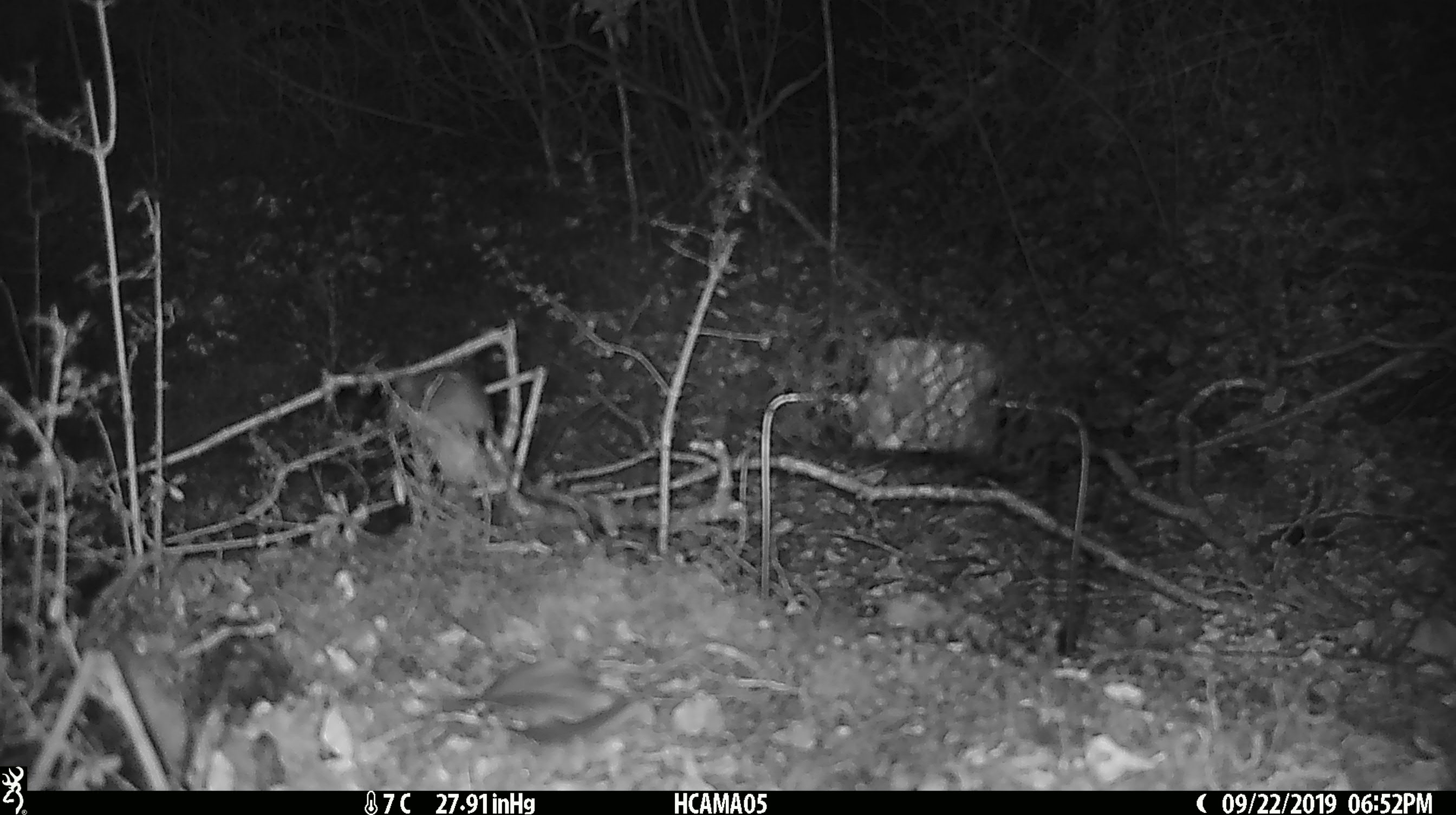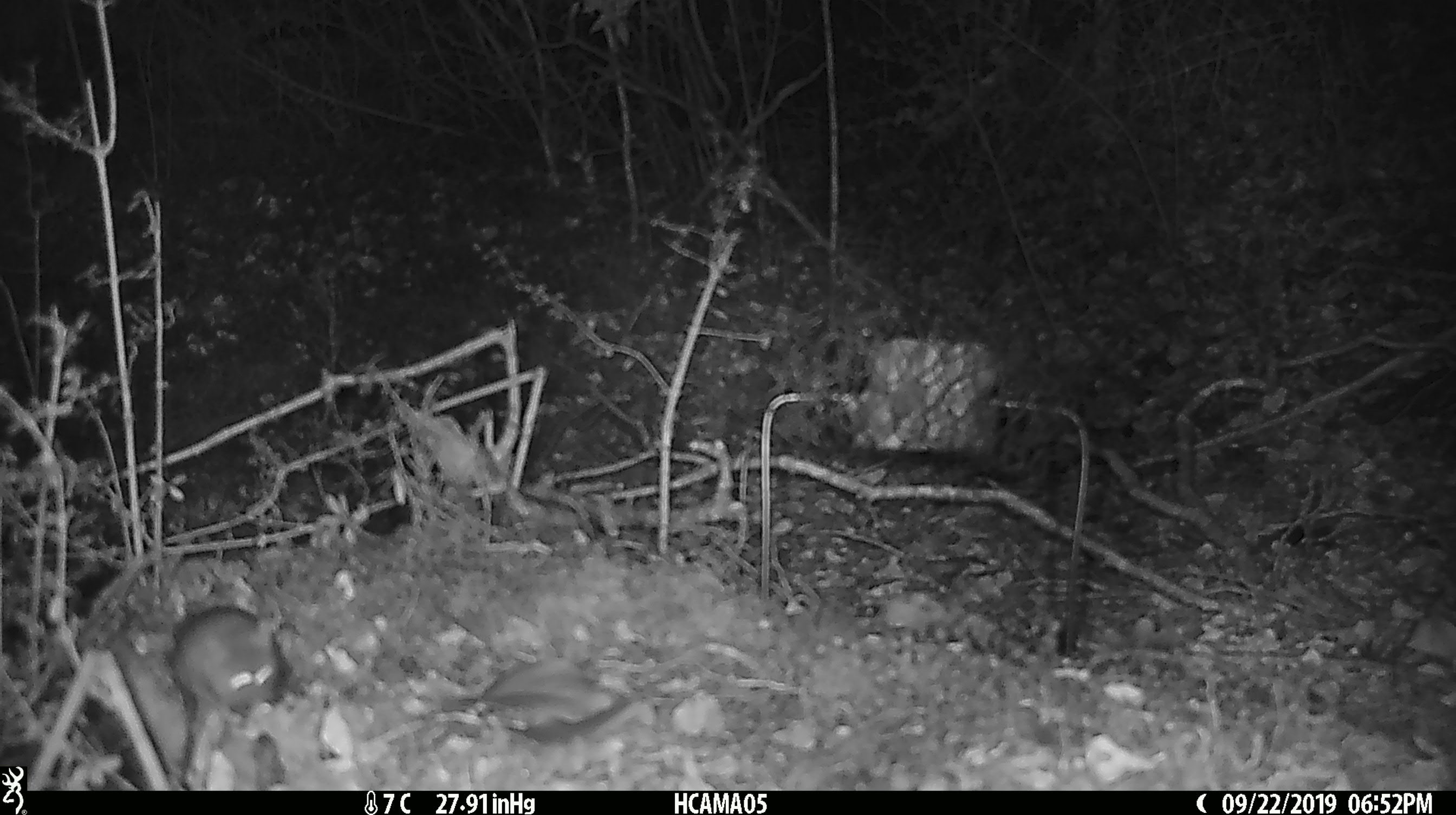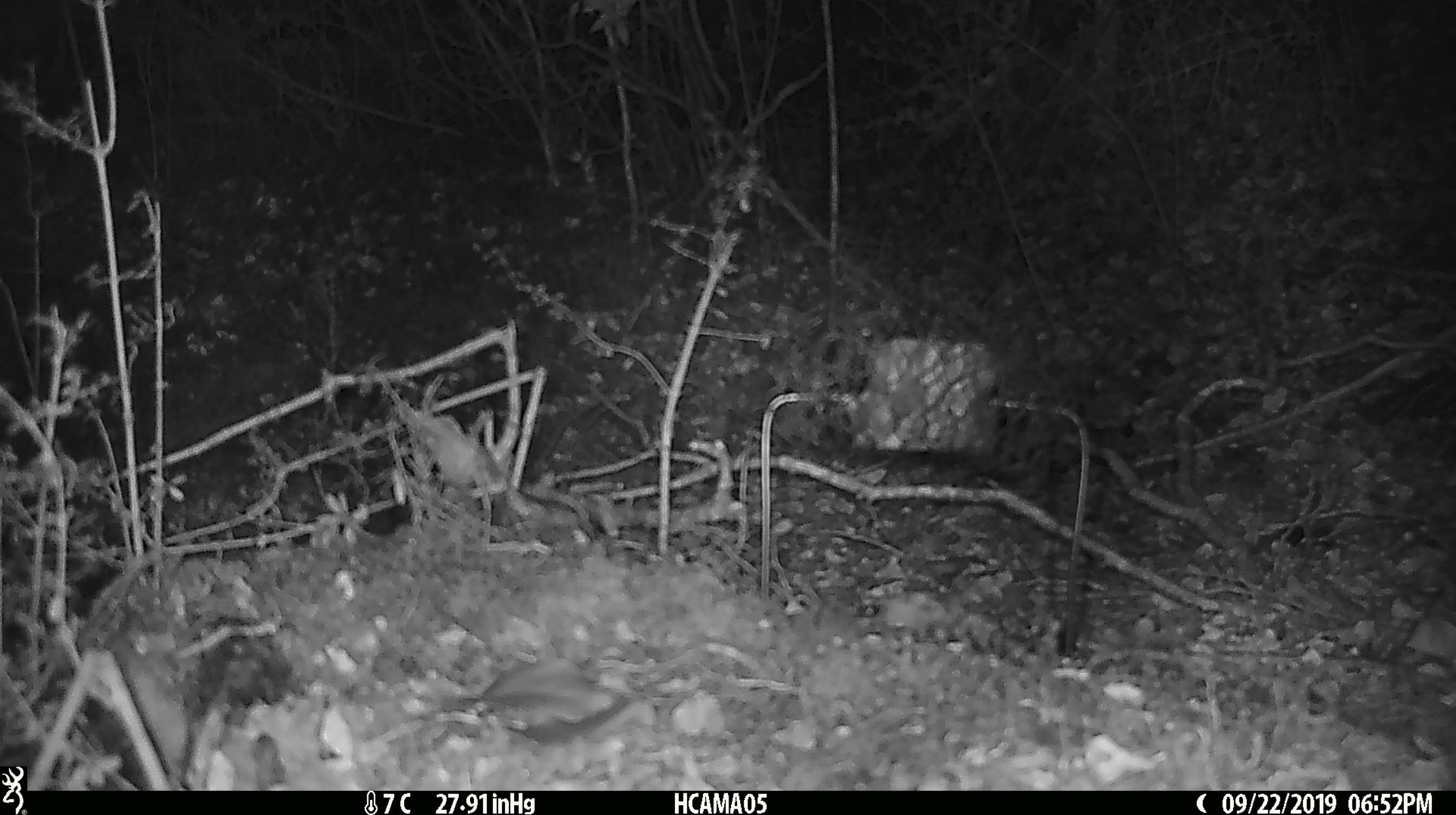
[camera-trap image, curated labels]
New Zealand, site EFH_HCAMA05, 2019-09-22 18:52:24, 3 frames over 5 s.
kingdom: Animalia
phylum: Chordata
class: Mammalia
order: Rodentia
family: Muridae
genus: Mus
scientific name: Mus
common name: mouse